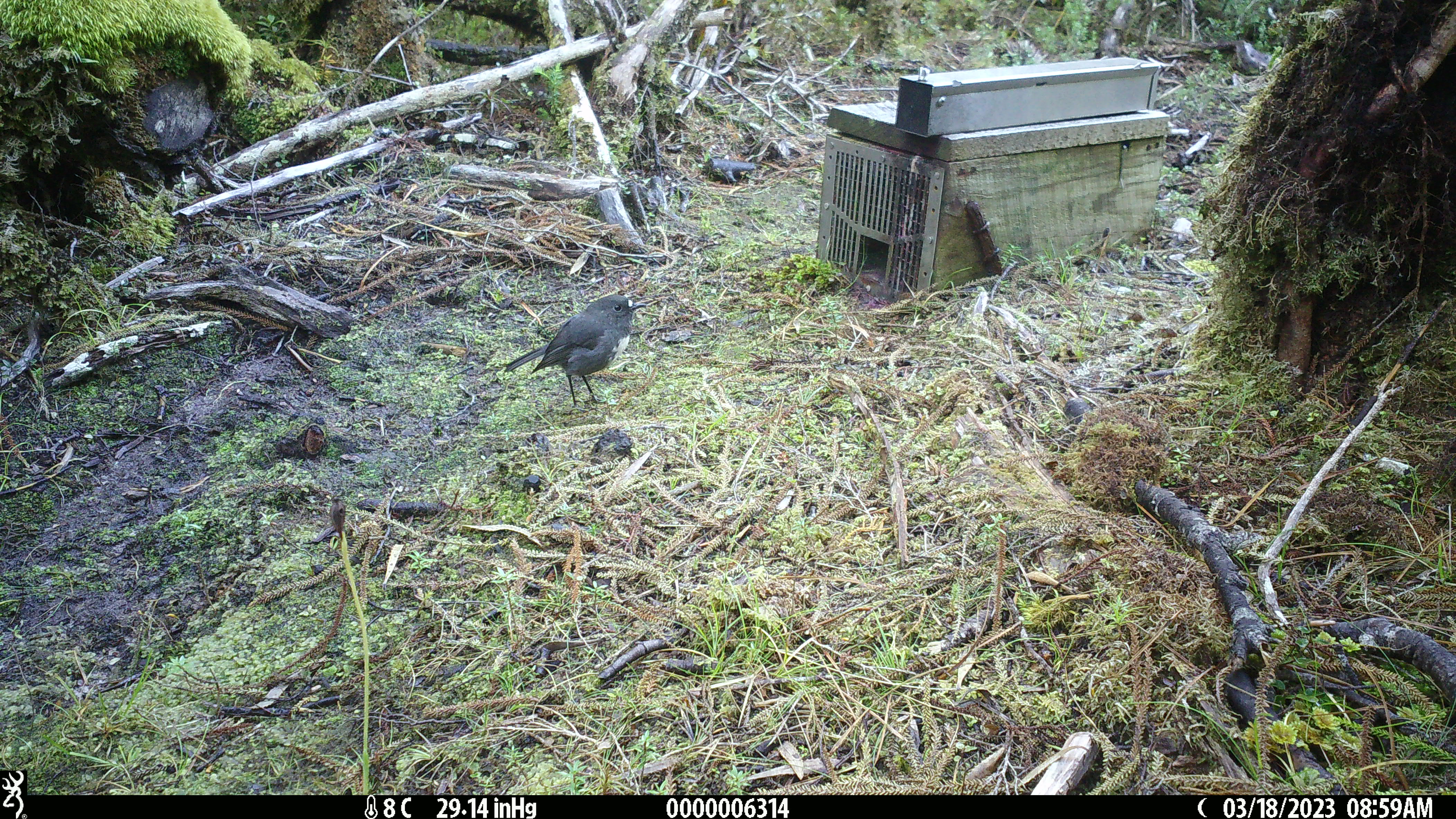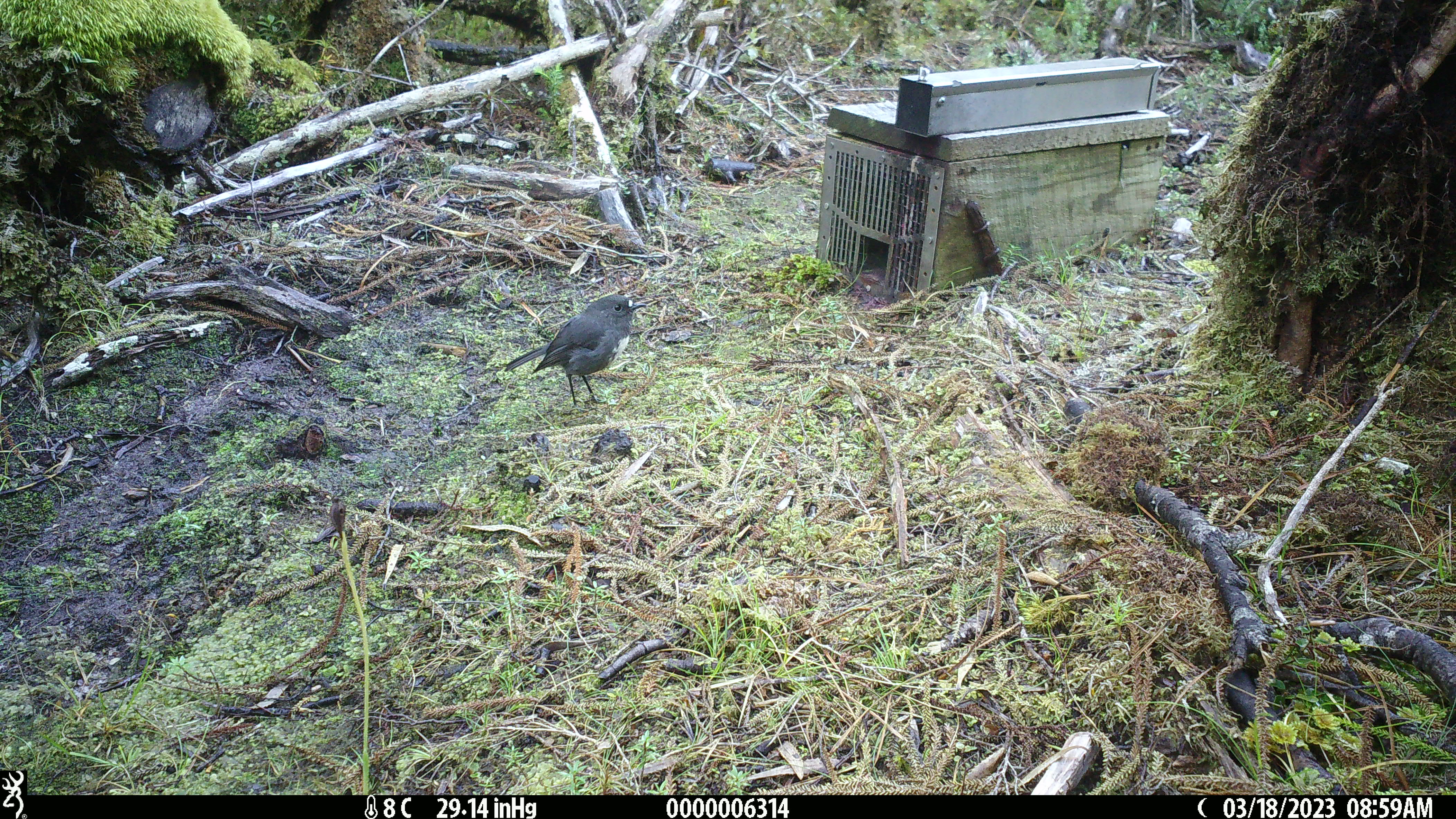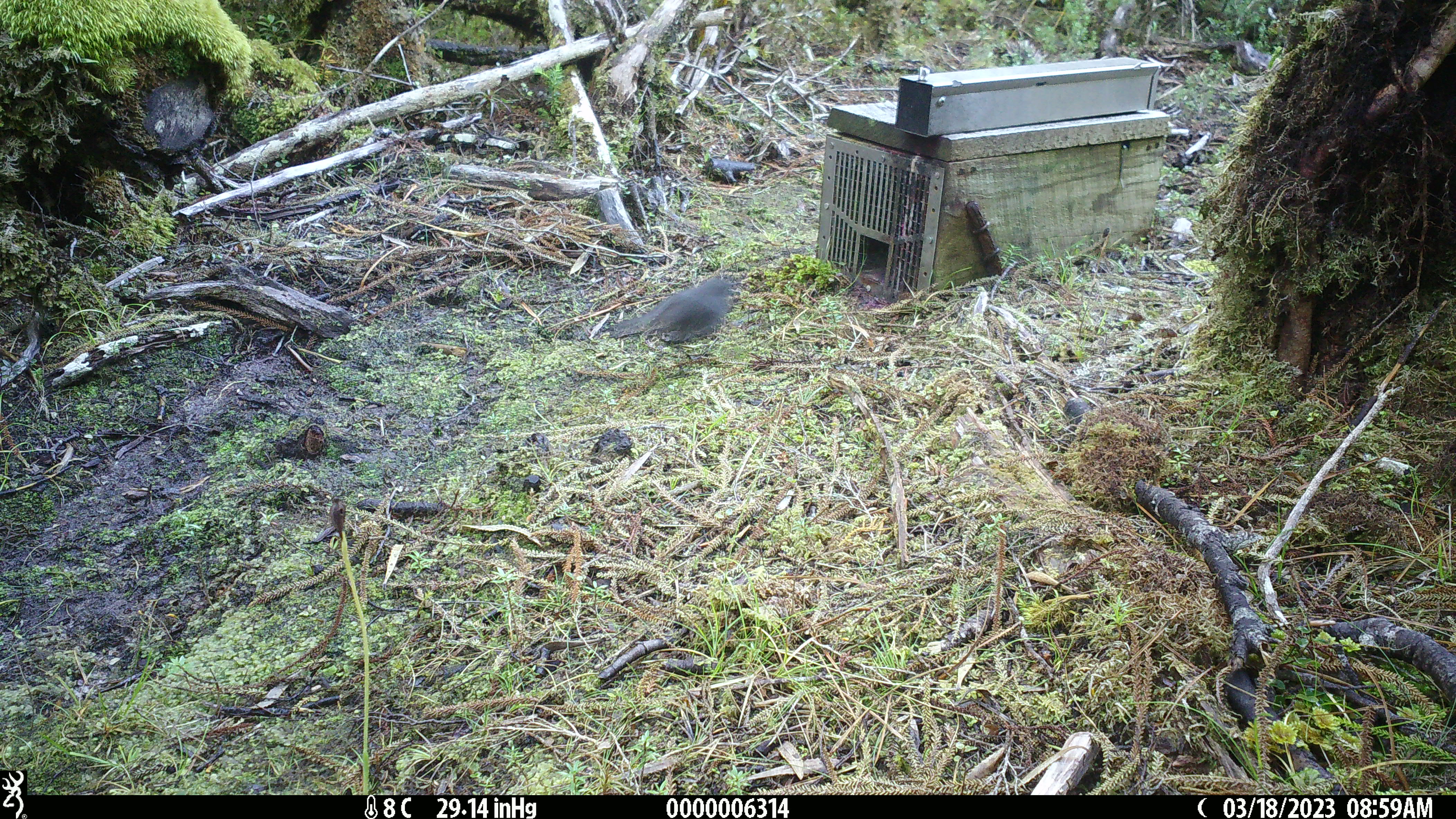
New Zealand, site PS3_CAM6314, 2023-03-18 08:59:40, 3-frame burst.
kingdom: Animalia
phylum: Chordata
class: Aves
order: Passeriformes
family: Petroicidae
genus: Petroica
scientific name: Petroica australis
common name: new zealand robin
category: robin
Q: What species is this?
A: Robin (new zealand robin) (Petroica australis).